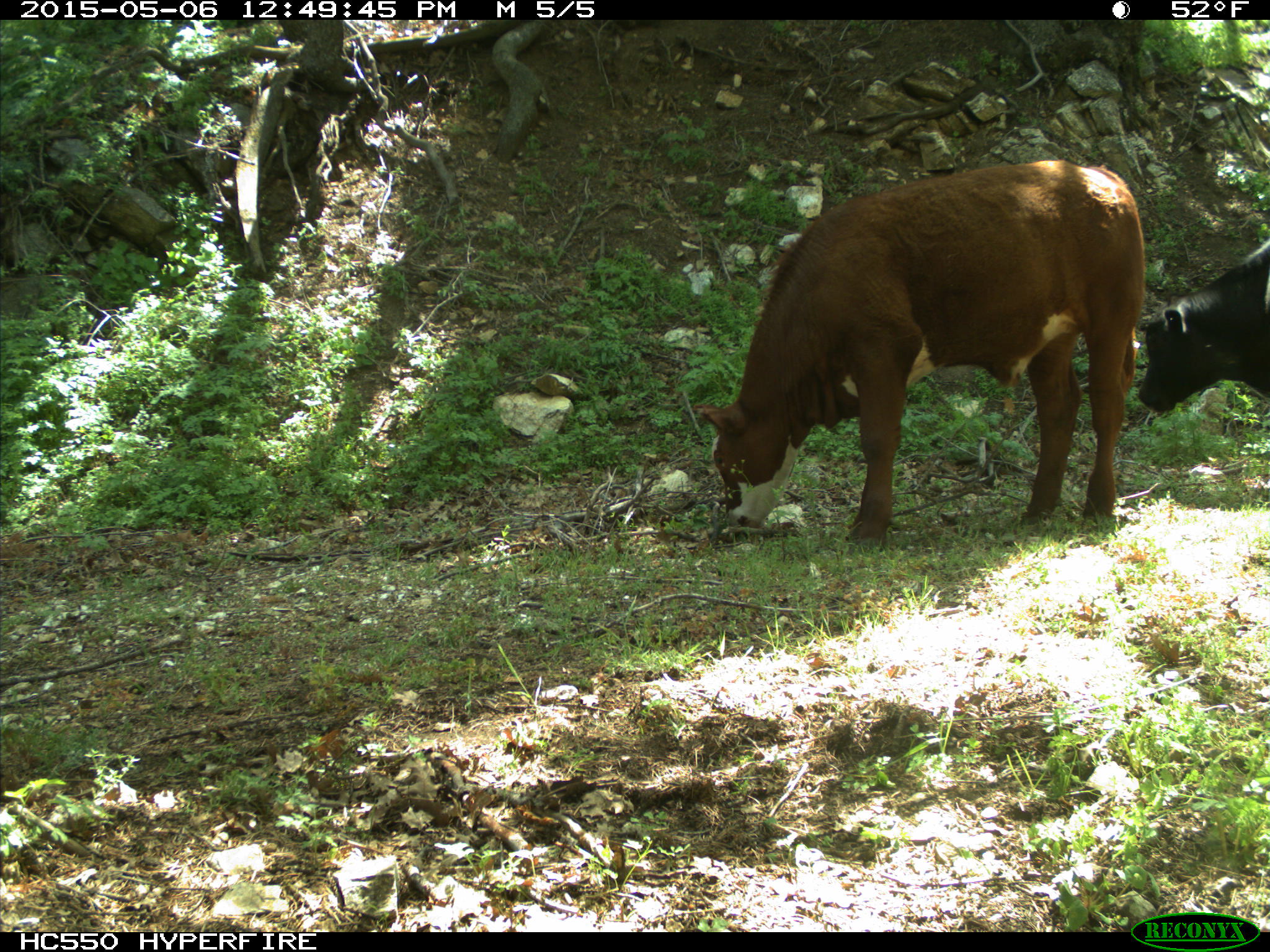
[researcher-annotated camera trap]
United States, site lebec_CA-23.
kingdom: Animalia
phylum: Chordata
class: Mammalia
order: Artiodactyla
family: Bovidae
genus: Bos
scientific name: Bos taurus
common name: domestic cow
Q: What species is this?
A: Bos taurus (domestic cow).